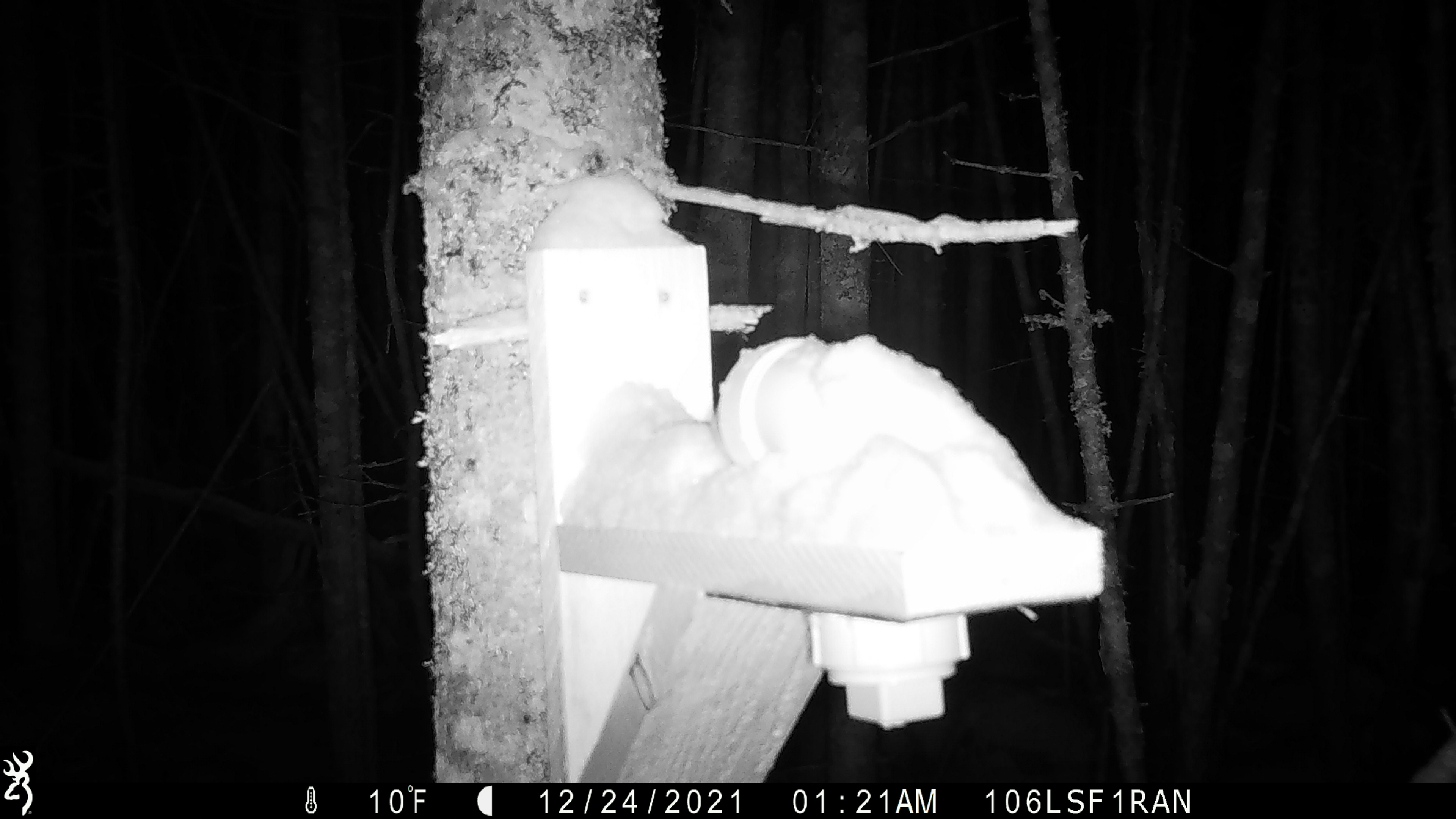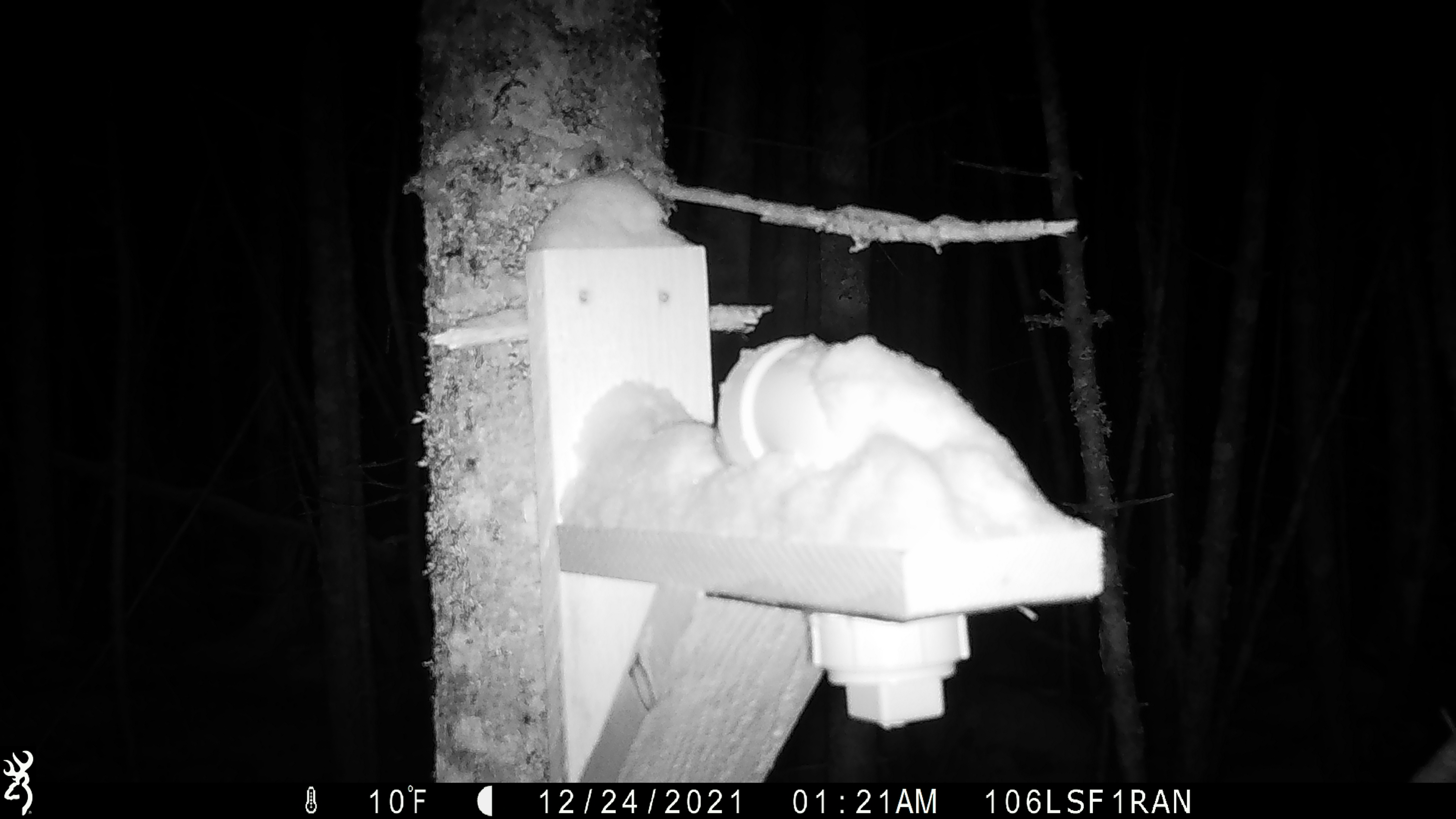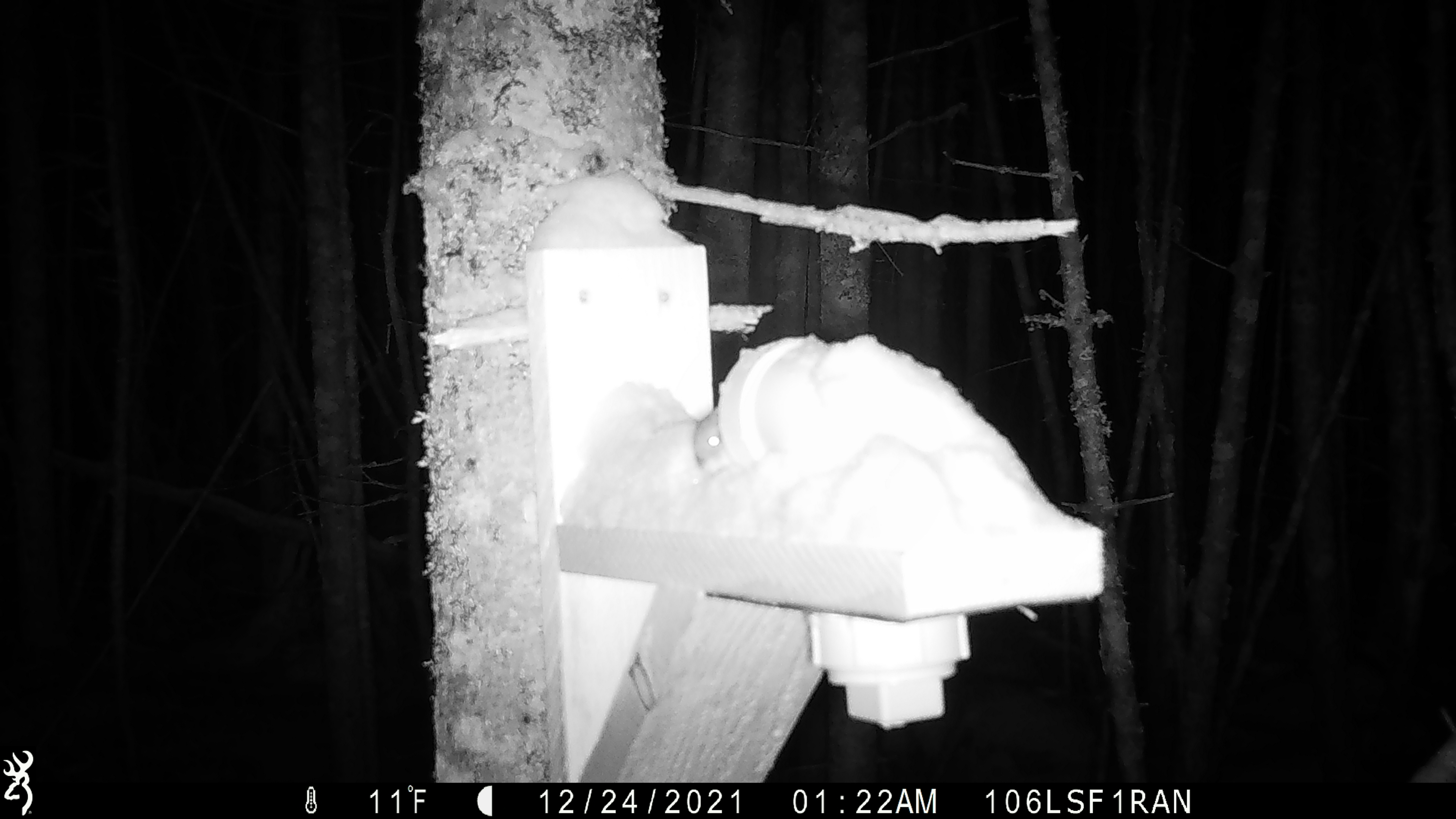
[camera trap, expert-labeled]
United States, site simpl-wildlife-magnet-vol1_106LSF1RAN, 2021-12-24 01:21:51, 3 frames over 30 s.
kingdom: Animalia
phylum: Chordata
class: Mammalia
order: Rodentia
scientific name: Rodentia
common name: mouse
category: mouse sp.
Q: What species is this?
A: Mouse sp. (mouse) (Rodentia).